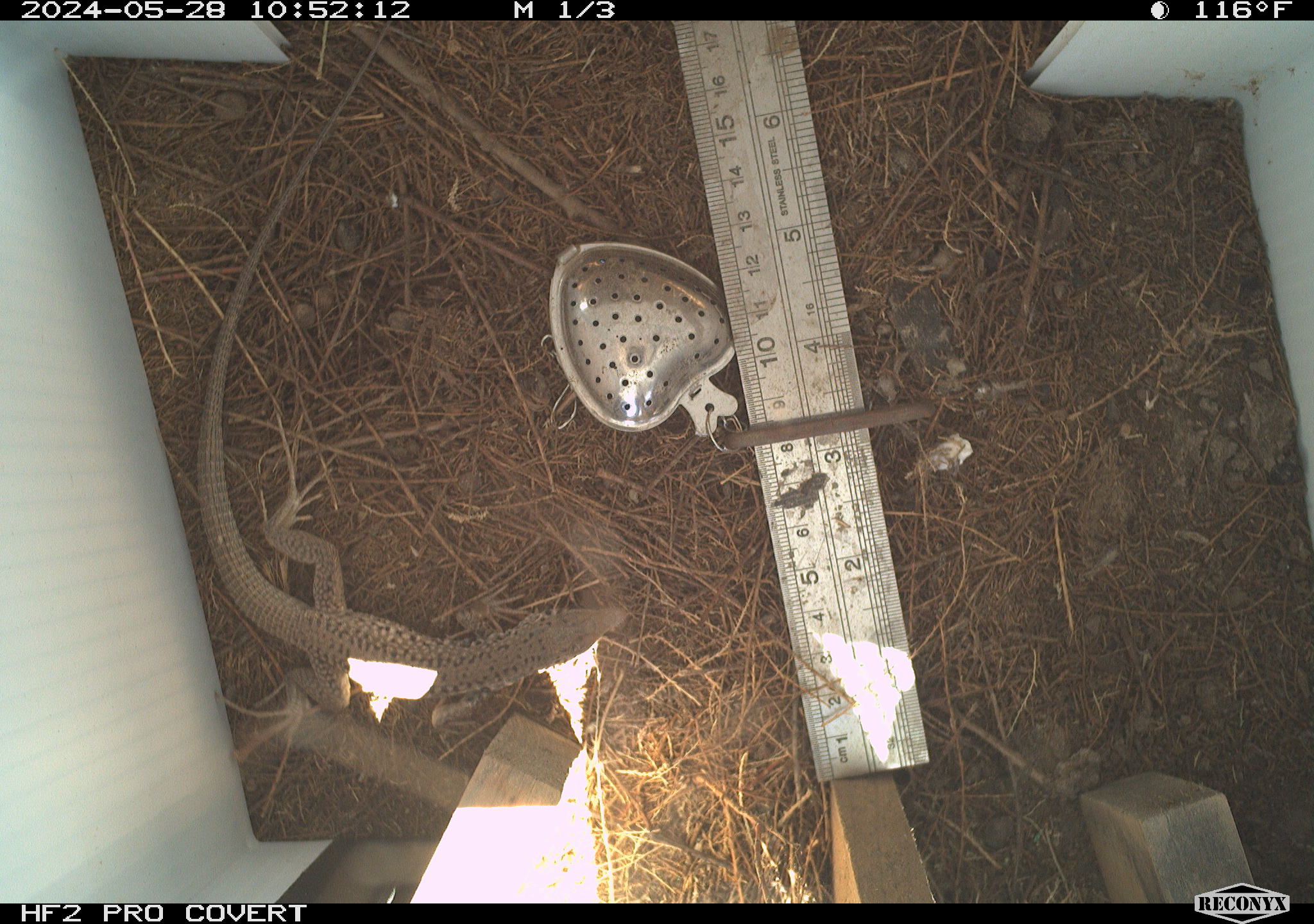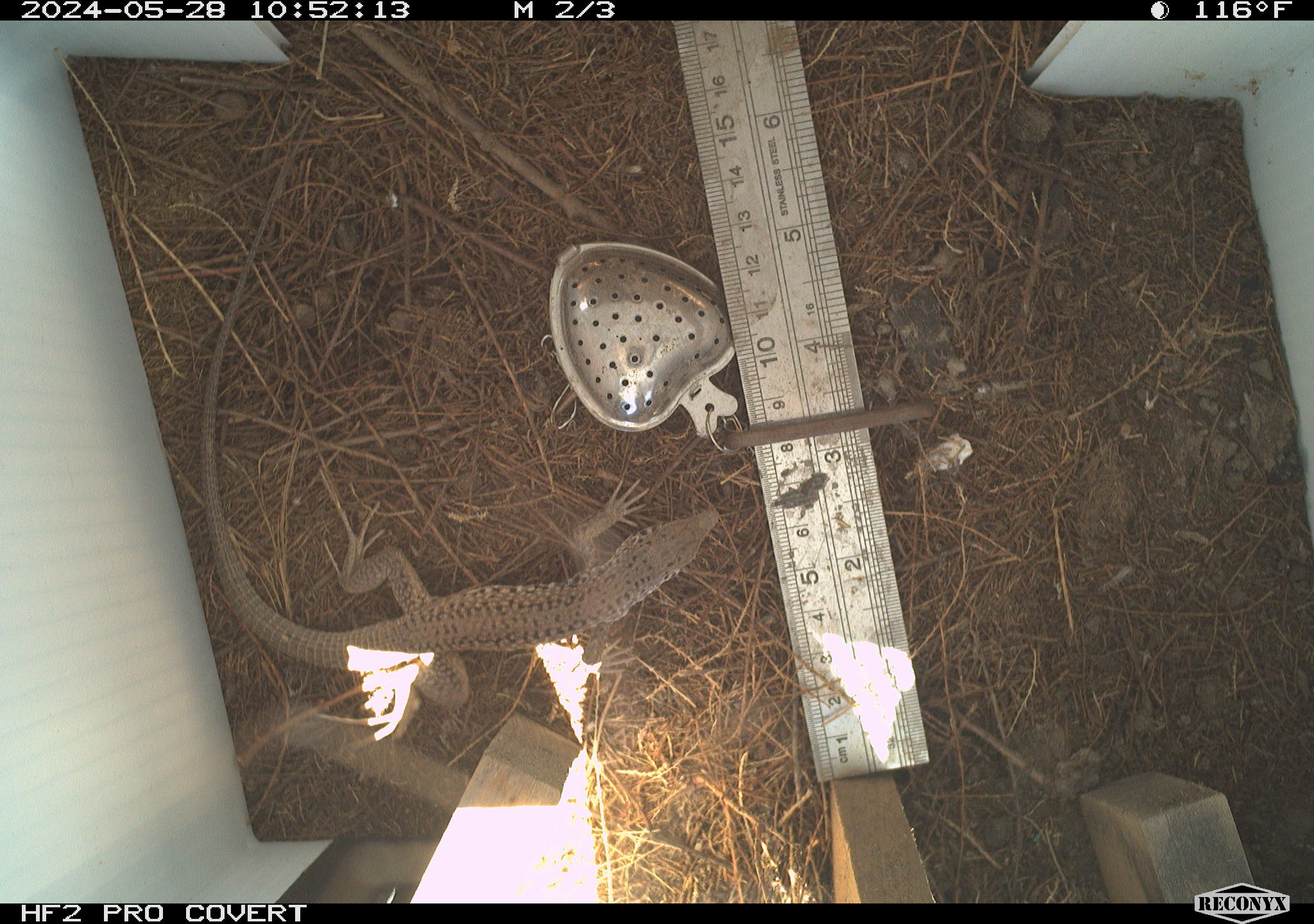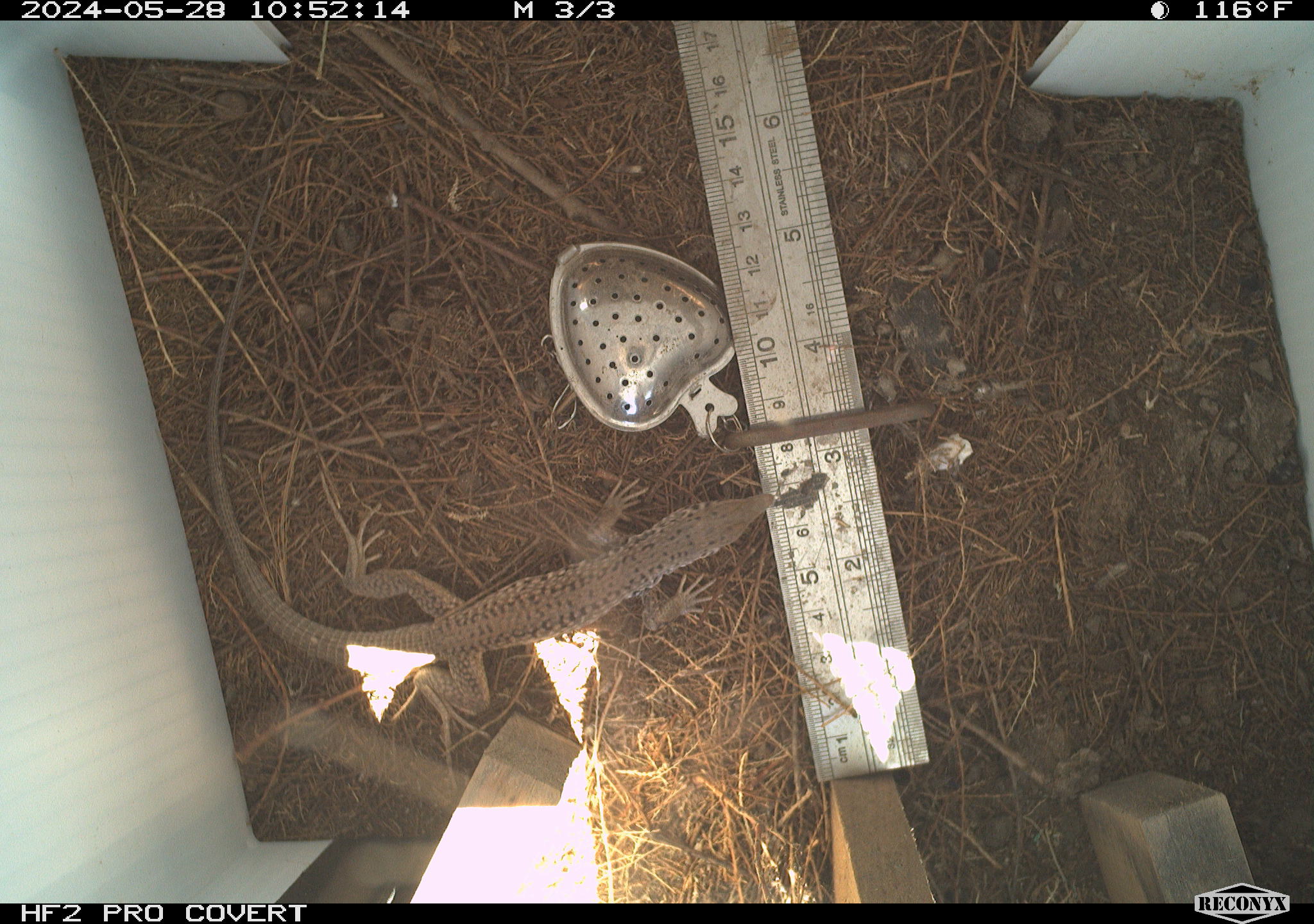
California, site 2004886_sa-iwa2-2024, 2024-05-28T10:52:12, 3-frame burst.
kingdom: Animalia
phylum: Chordata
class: Reptilia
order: Squamata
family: Teiidae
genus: Aspidoscelis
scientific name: Aspidoscelis tigris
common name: western whiptail